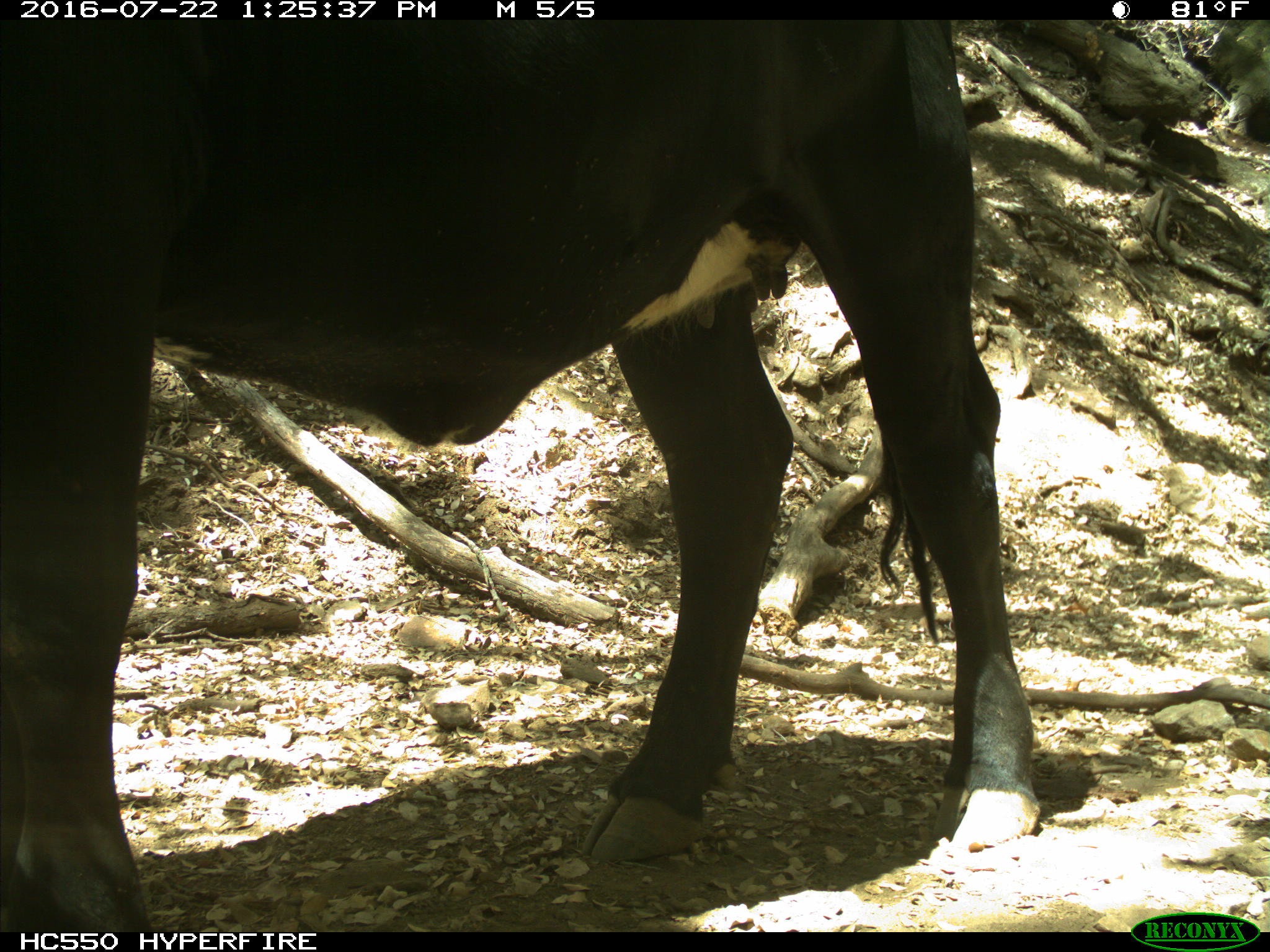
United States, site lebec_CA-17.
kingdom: Animalia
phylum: Chordata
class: Mammalia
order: Artiodactyla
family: Bovidae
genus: Bos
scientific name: Bos taurus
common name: domestic cow